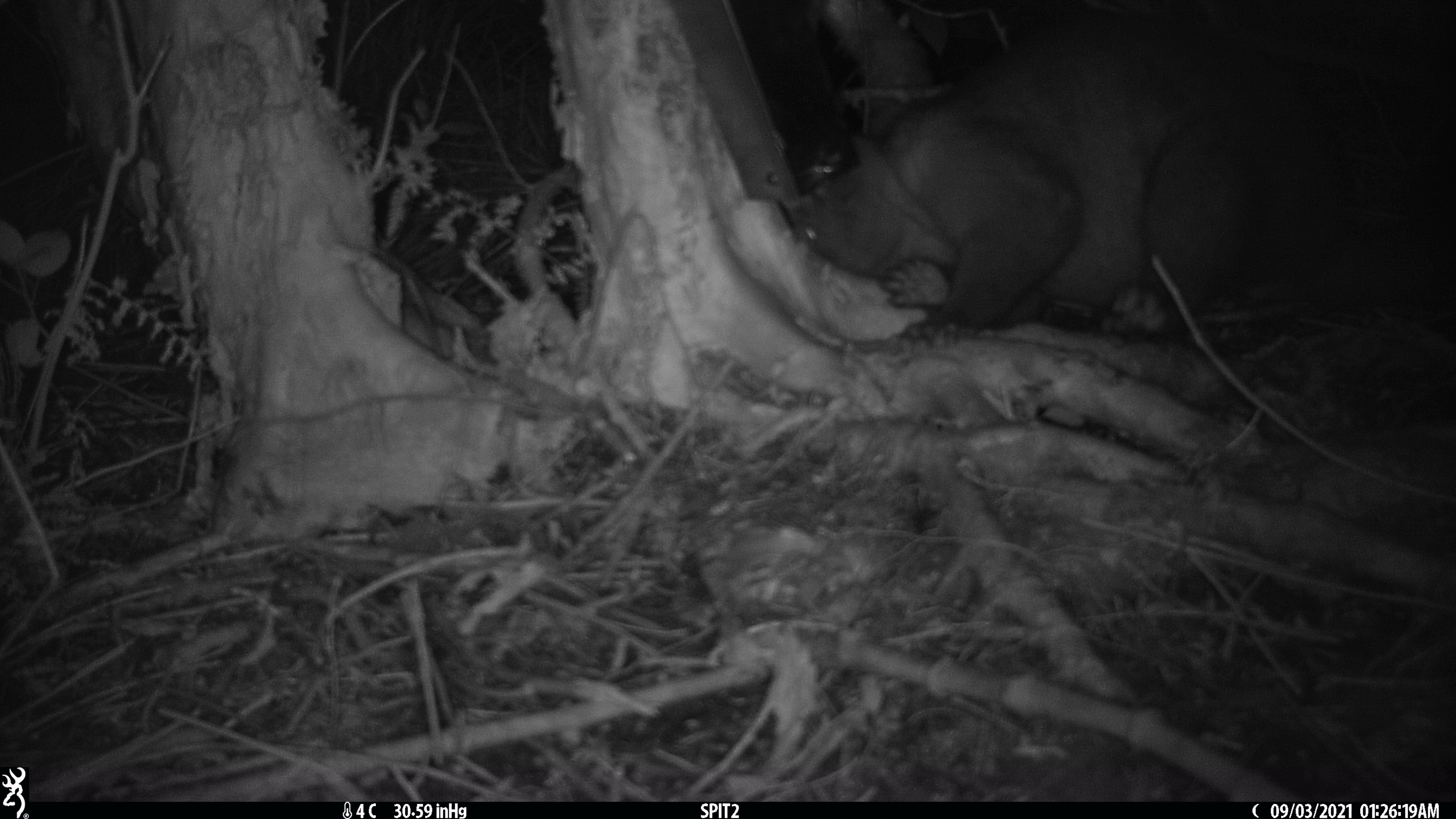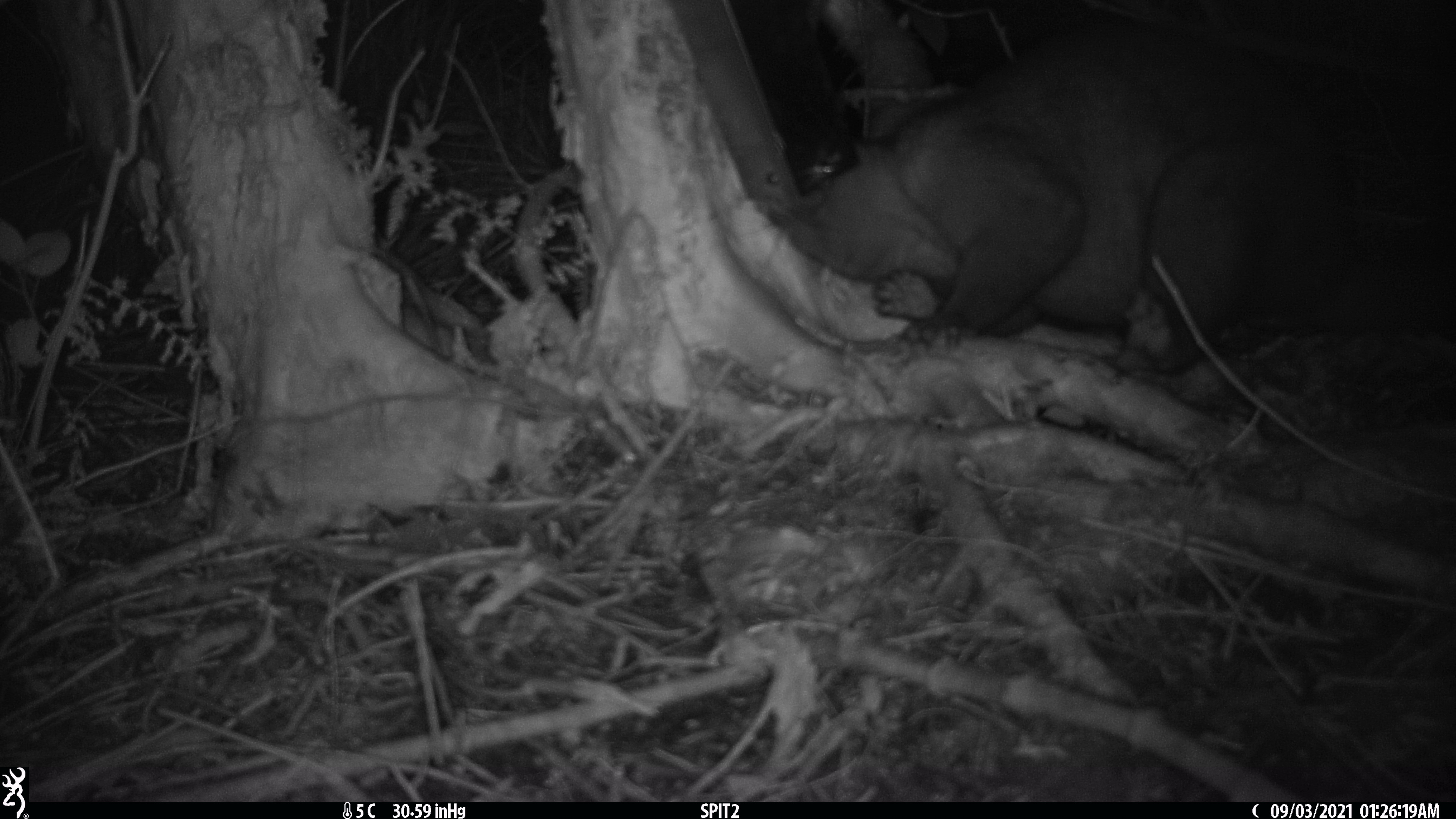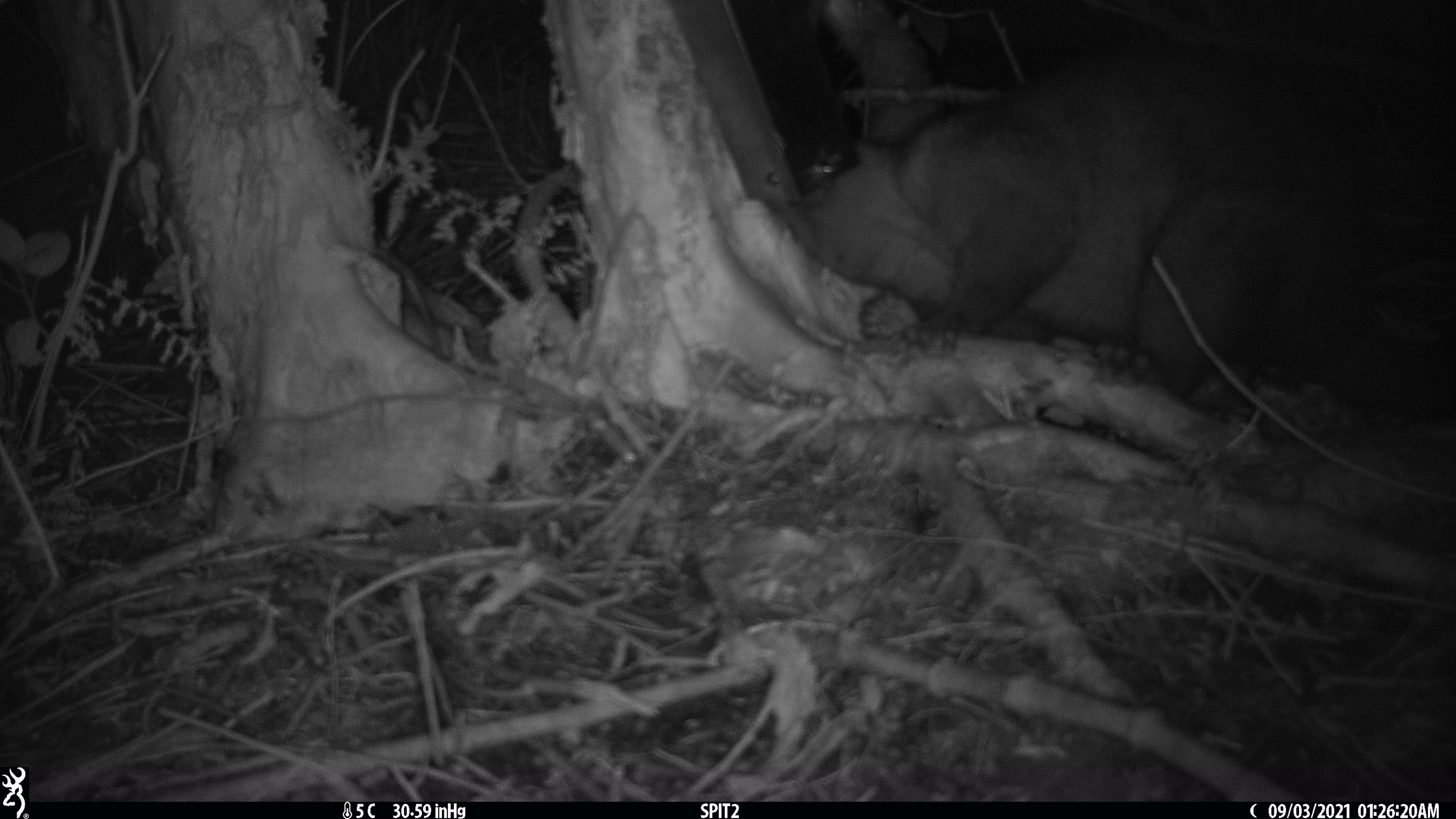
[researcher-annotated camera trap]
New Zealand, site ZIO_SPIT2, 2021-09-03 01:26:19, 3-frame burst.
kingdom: Animalia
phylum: Chordata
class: Mammalia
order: Diprotodontia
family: Phalangeridae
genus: Trichosurus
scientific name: Trichosurus vulpecula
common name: common brushtail possum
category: possum